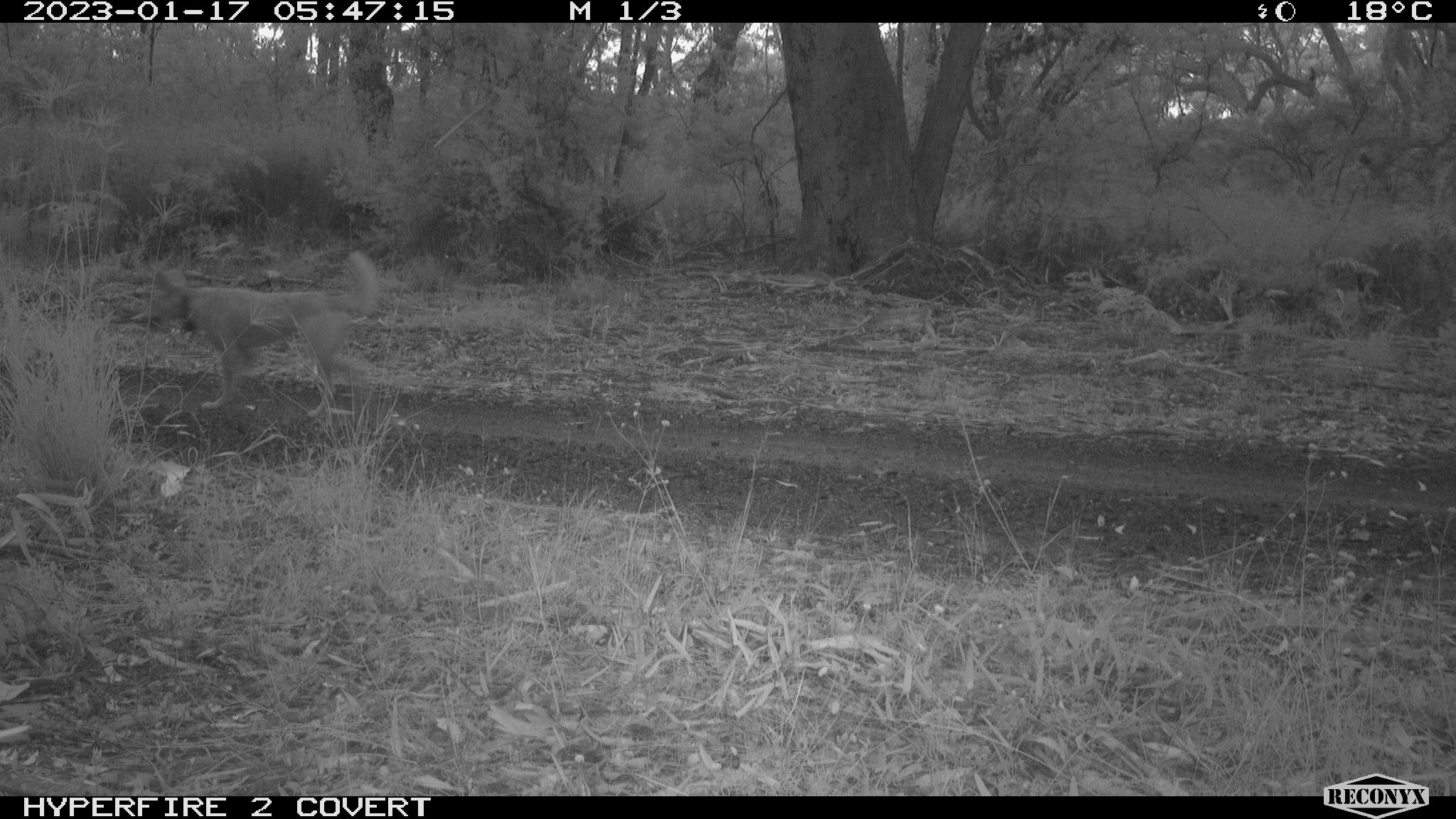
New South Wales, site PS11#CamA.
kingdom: Animalia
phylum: Chordata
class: Mammalia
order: Carnivora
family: Canidae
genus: Canis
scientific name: Canis familiaris dingo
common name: dingo